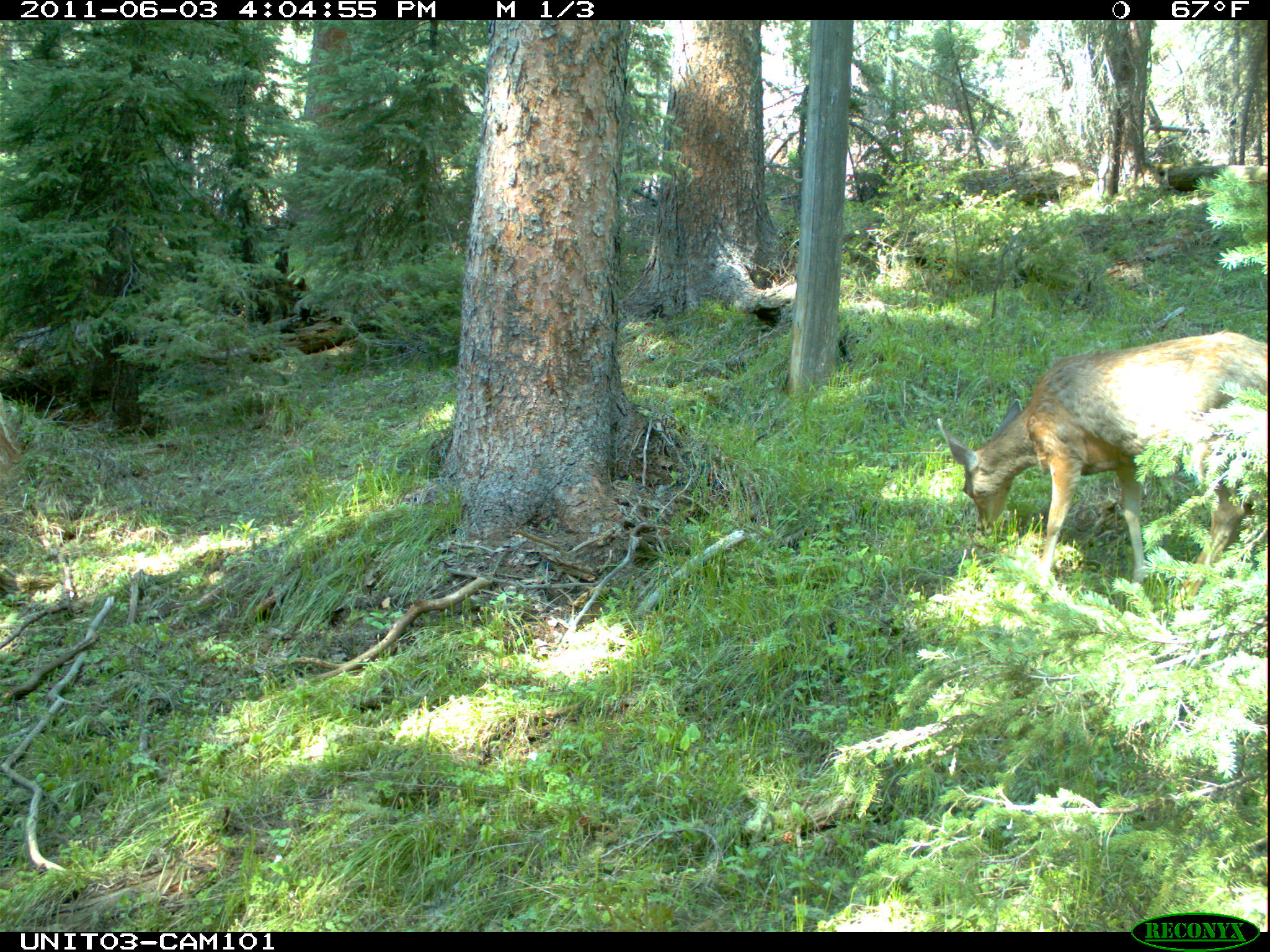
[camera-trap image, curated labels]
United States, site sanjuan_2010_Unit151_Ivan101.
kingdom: Animalia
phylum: Chordata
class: Mammalia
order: Artiodactyla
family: Cervidae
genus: Odocoileus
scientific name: Odocoileus hemionus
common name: mule deer